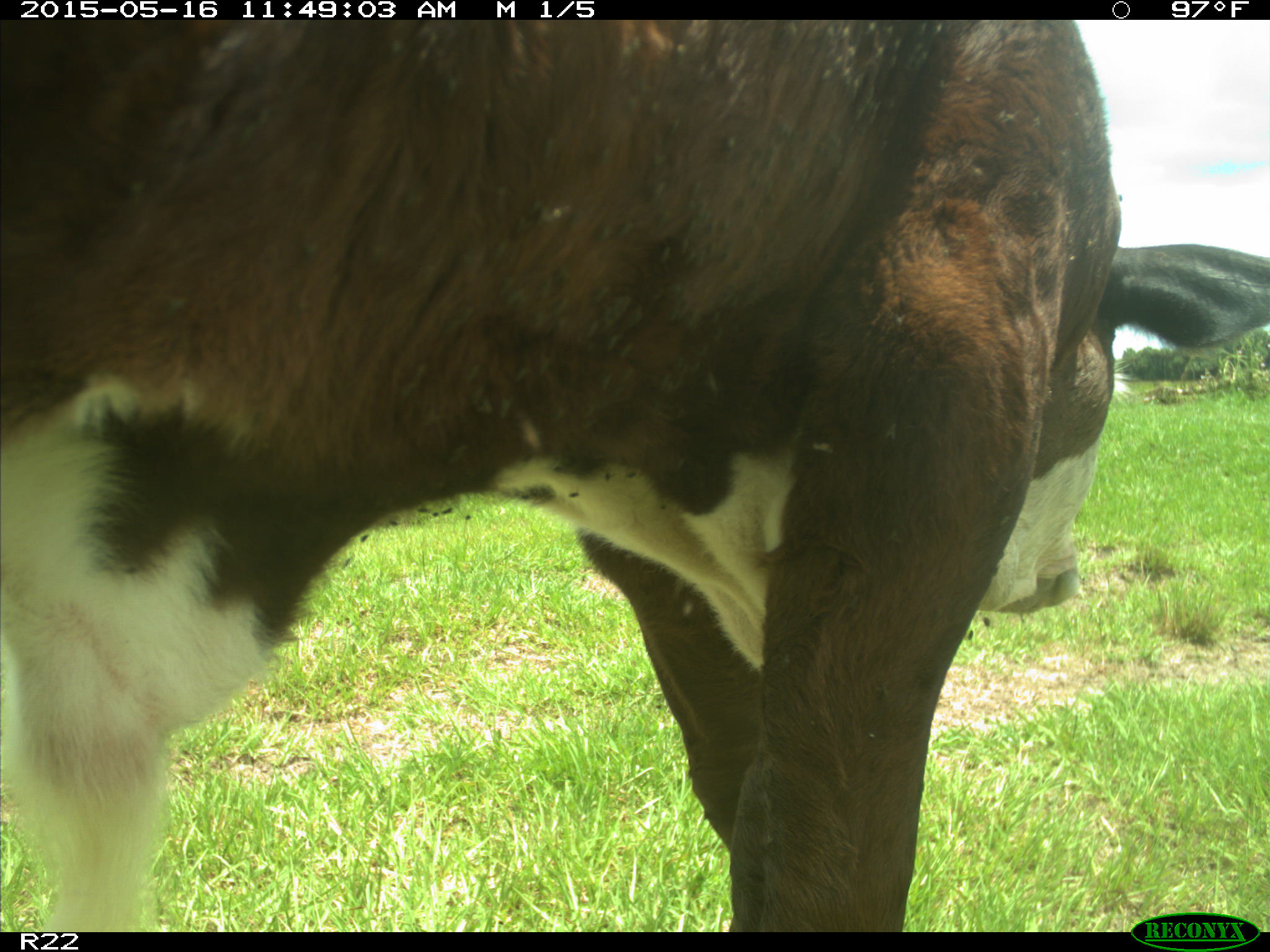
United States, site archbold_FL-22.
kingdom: Animalia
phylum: Chordata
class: Mammalia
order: Artiodactyla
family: Bovidae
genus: Bos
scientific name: Bos taurus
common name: domestic cow